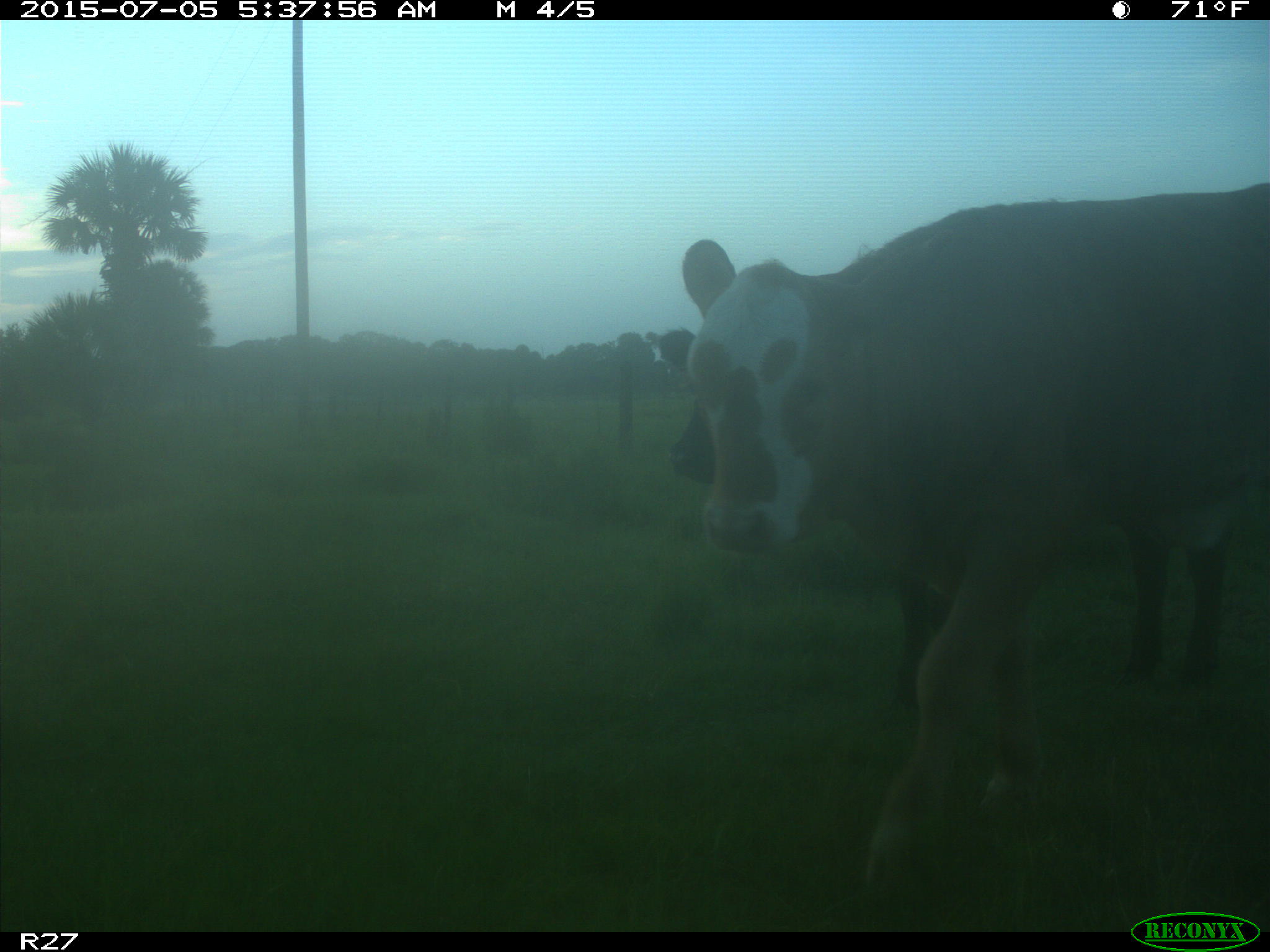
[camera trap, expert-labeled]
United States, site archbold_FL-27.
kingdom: Animalia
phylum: Chordata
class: Mammalia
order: Artiodactyla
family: Bovidae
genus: Bos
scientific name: Bos taurus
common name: domestic cow